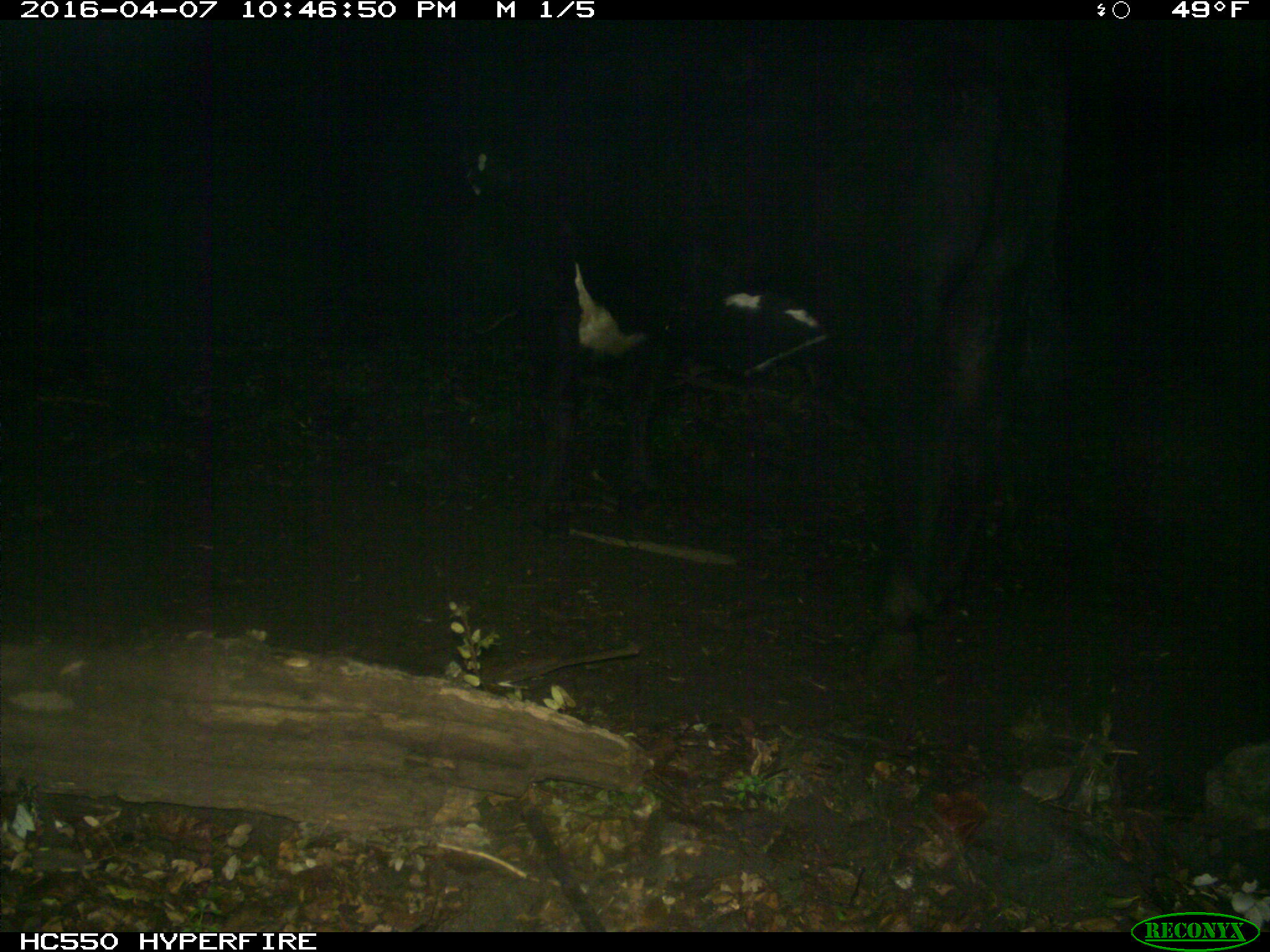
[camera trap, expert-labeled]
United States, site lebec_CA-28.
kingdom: Animalia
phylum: Chordata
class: Mammalia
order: Artiodactyla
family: Bovidae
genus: Bos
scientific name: Bos taurus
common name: domestic cow